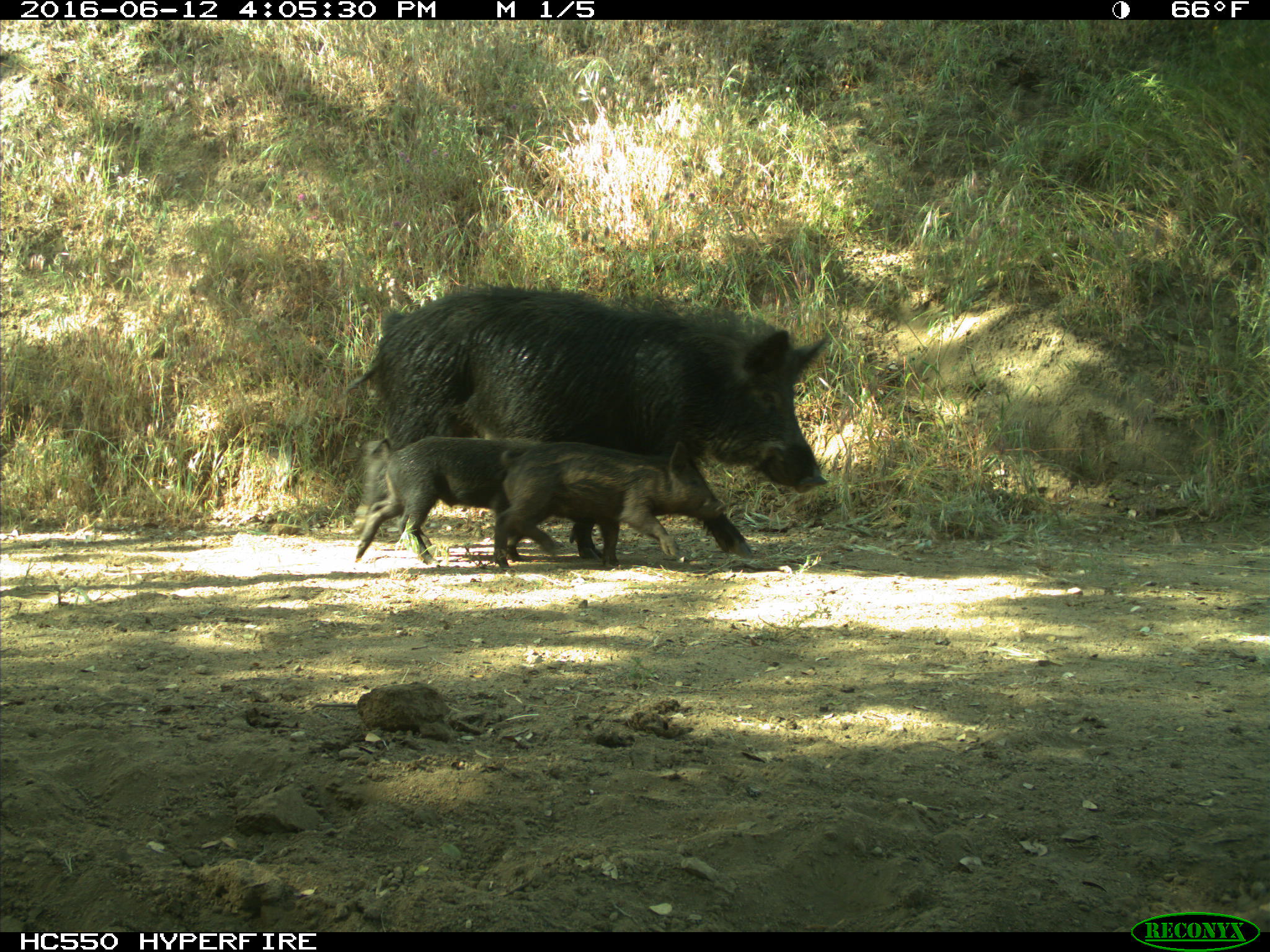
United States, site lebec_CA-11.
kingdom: Animalia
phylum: Chordata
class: Mammalia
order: Artiodactyla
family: Suidae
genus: Sus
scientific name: Sus scrofa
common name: wild boar